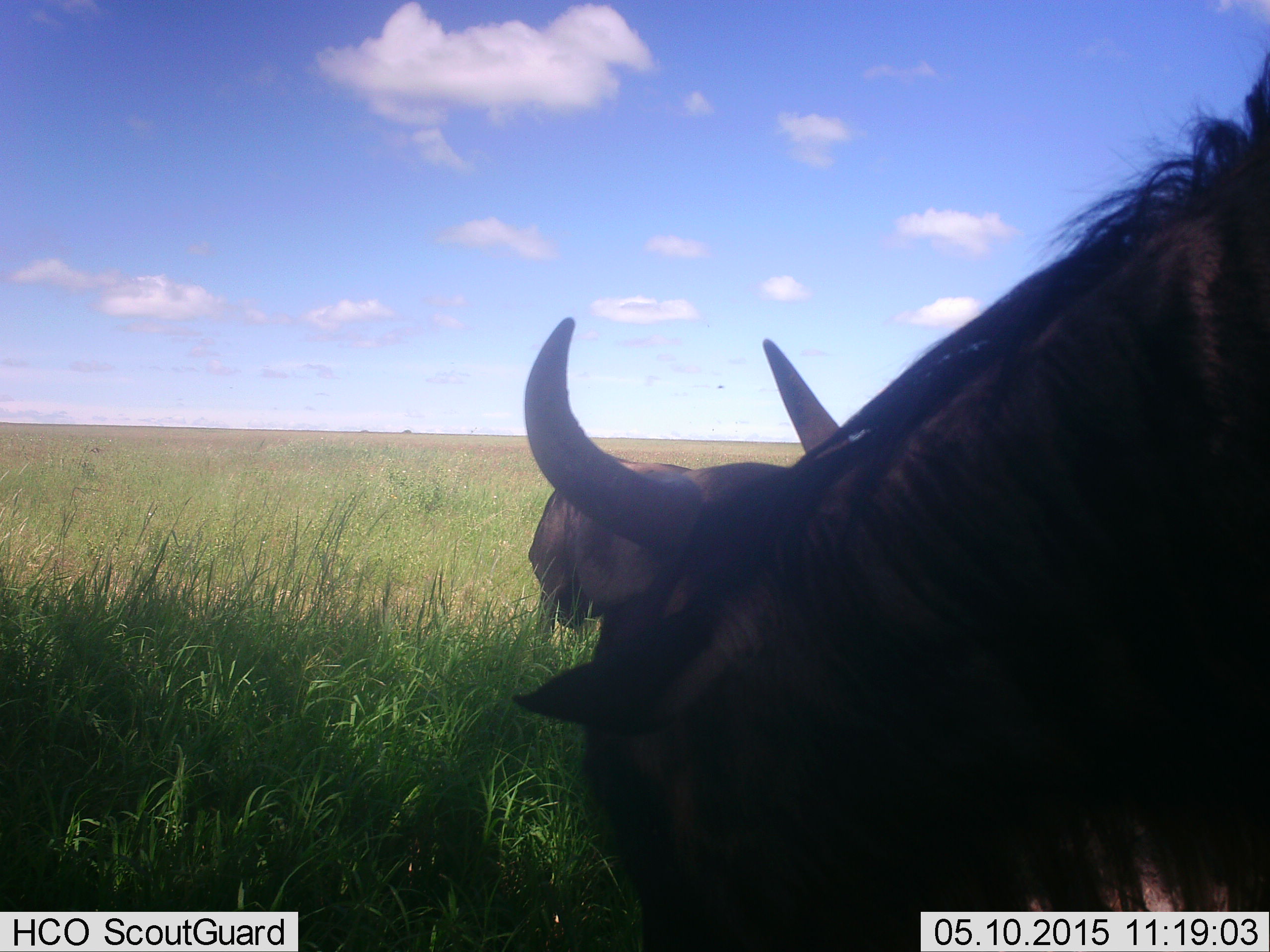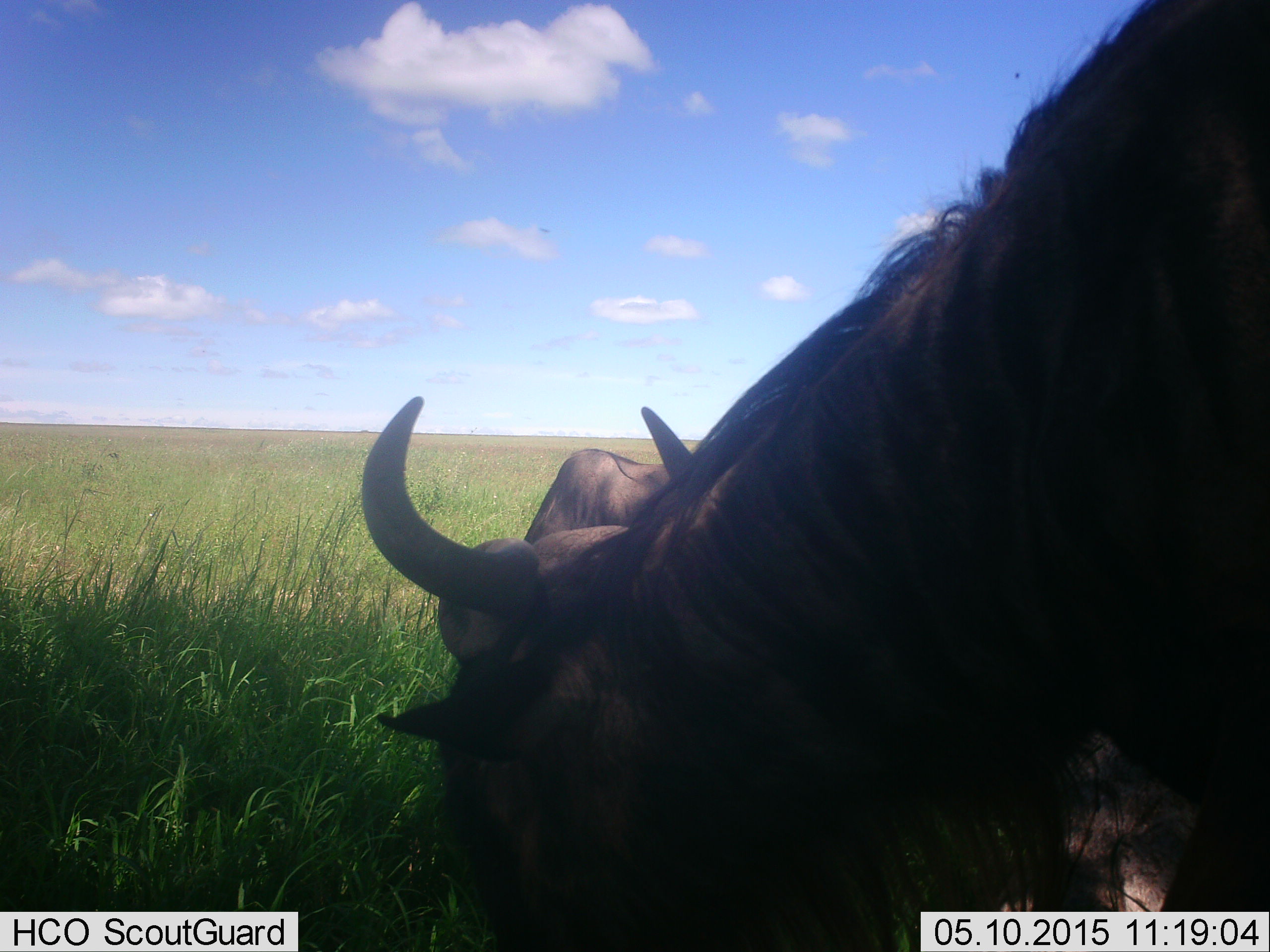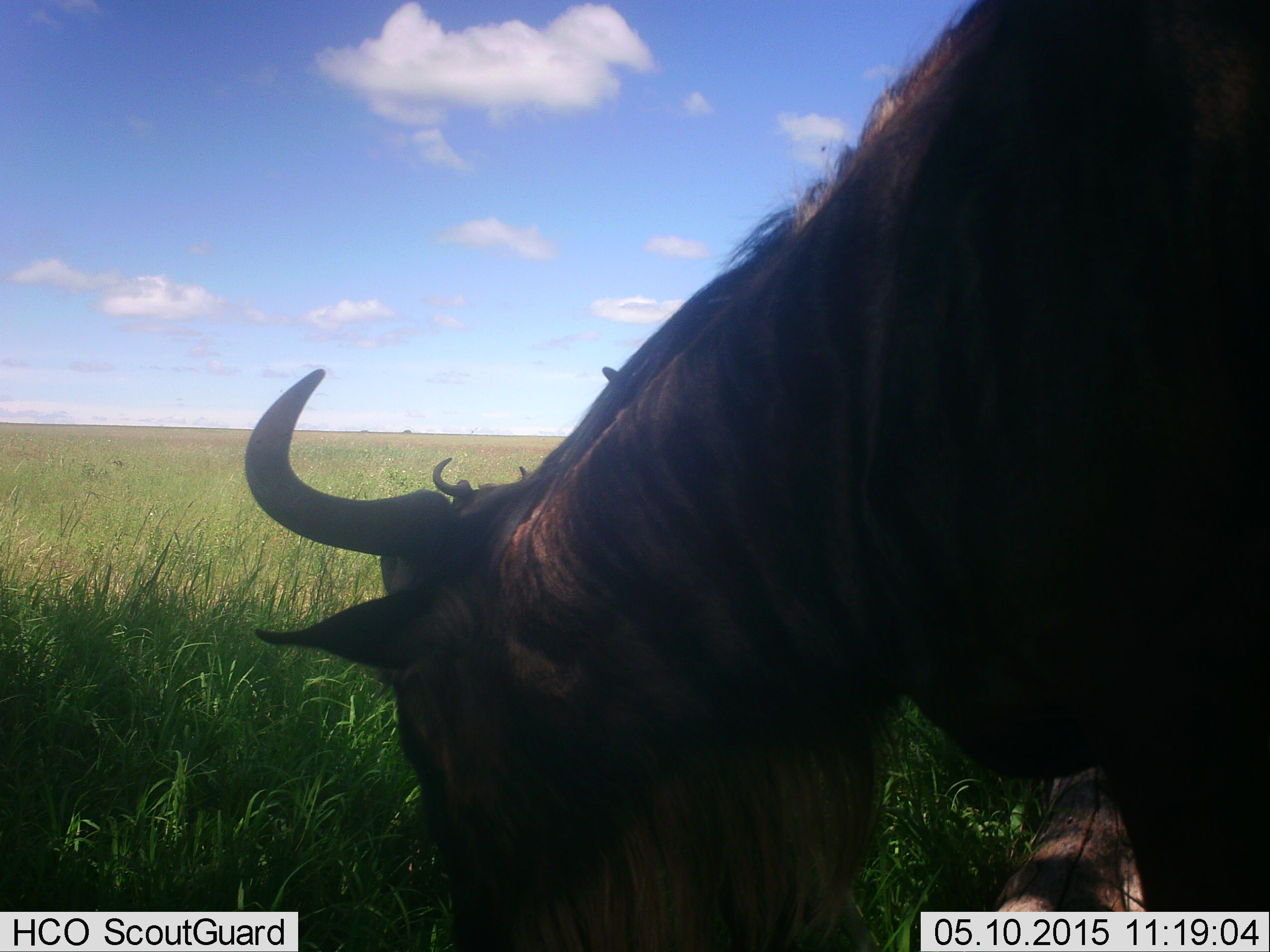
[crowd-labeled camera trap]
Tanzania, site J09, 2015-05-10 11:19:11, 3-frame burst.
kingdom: Animalia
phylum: Chordata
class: Mammalia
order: Artiodactyla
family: Bovidae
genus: Connochaetes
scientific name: Connochaetes taurinus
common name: blue wildebeest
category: wildebeest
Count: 2.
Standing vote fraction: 30%.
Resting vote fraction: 20%.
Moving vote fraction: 40%.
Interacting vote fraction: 0%.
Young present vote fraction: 0%.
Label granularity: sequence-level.